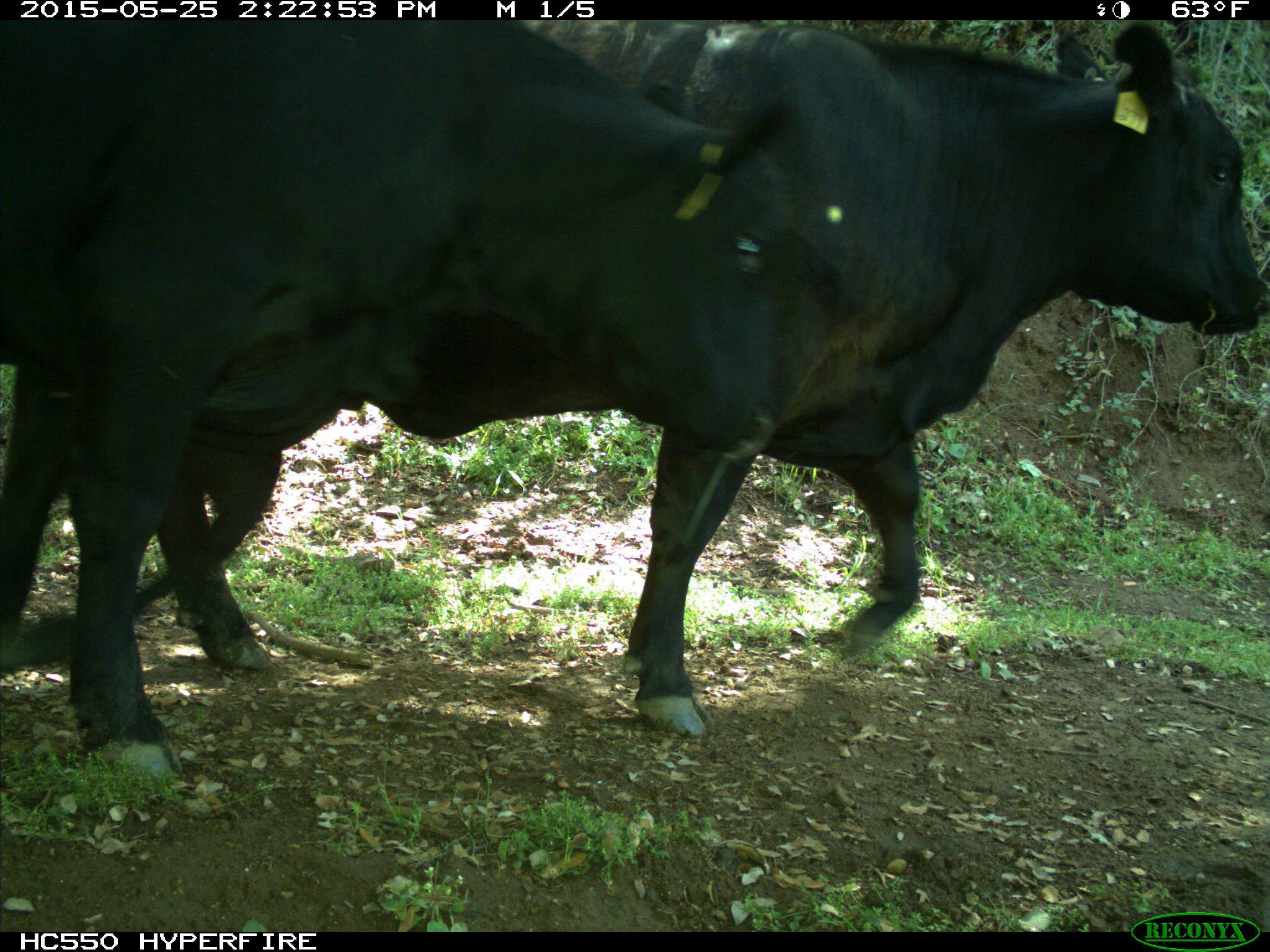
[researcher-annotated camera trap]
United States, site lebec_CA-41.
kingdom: Animalia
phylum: Chordata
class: Mammalia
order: Artiodactyla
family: Bovidae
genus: Bos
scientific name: Bos taurus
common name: domestic cow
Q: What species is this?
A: Bos taurus (domestic cow).